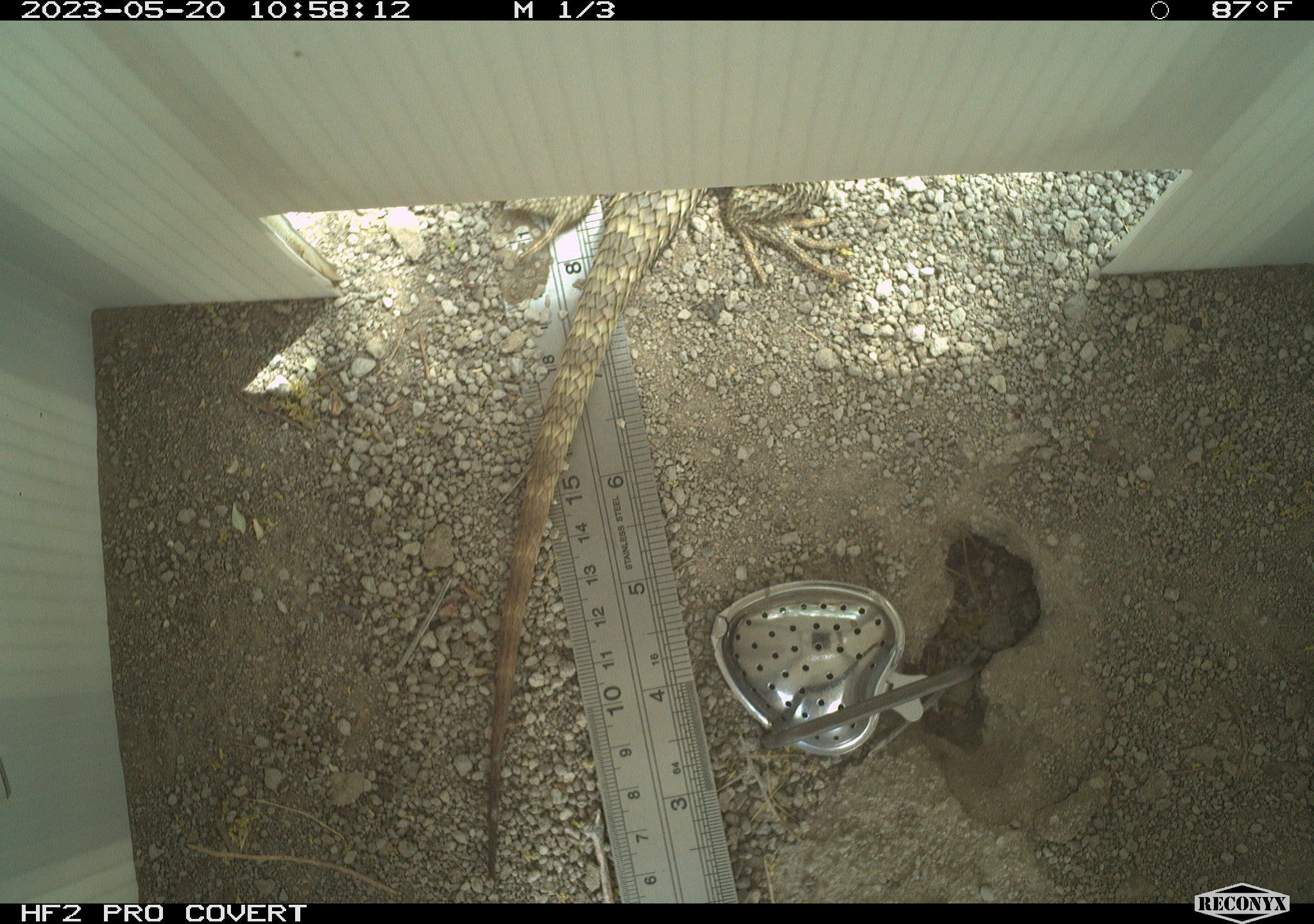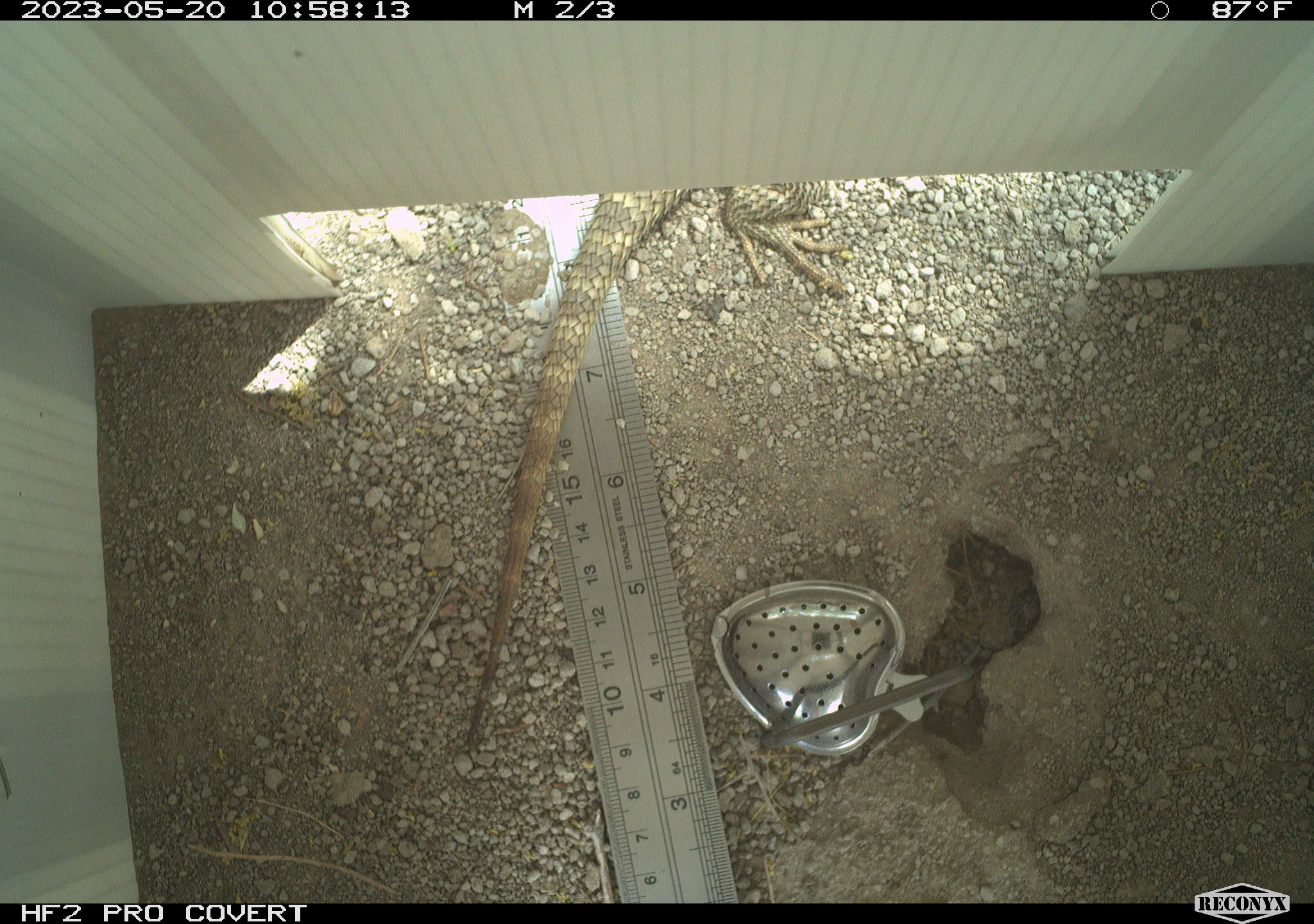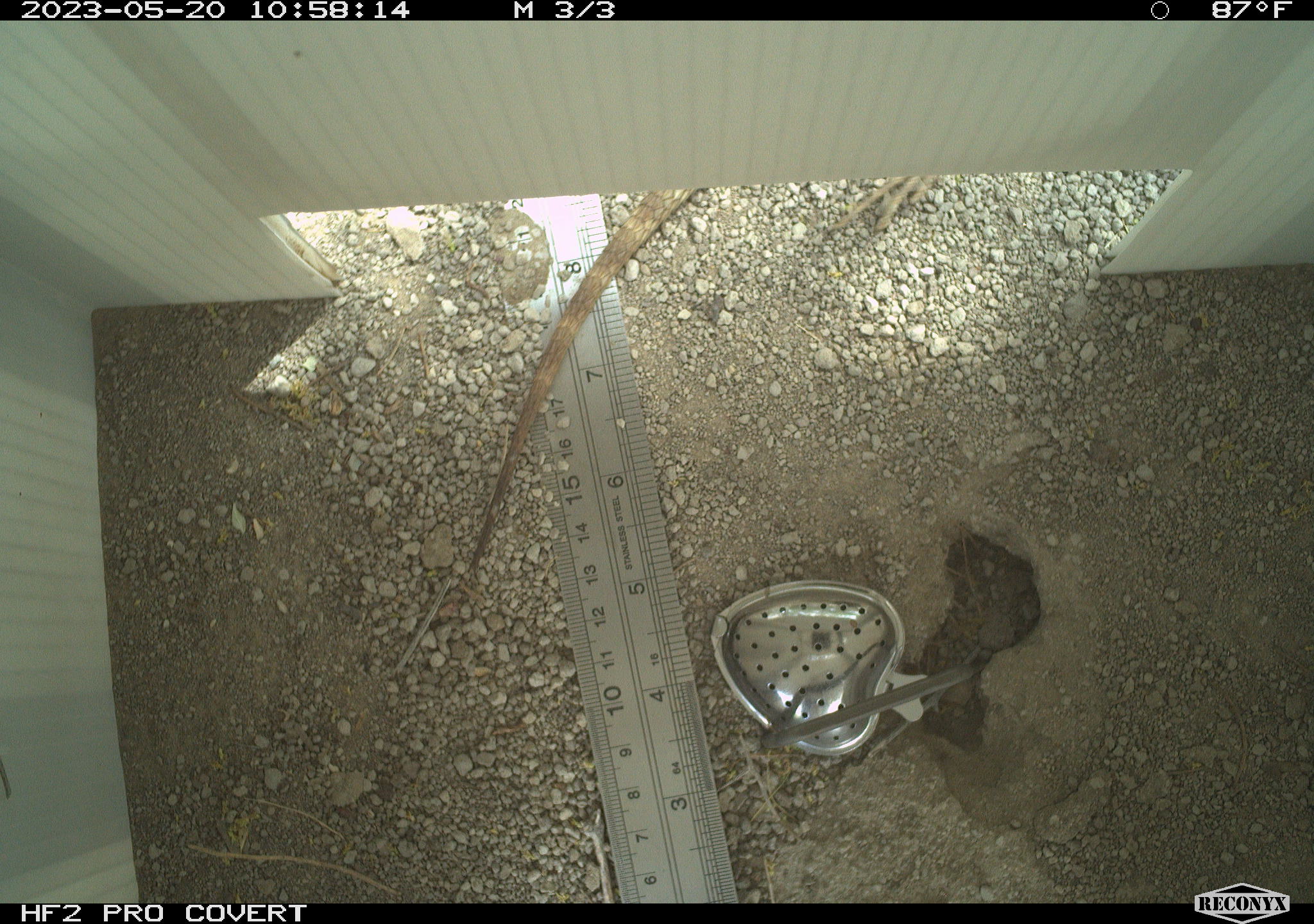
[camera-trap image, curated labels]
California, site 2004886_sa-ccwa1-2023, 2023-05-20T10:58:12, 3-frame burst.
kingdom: Animalia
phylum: Chordata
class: Reptilia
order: Squamata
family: Phrynosomatidae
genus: Sceloporus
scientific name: Sceloporus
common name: spiny lizards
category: sceloporus species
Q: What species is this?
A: Sceloporus species (spiny lizards) (Sceloporus).